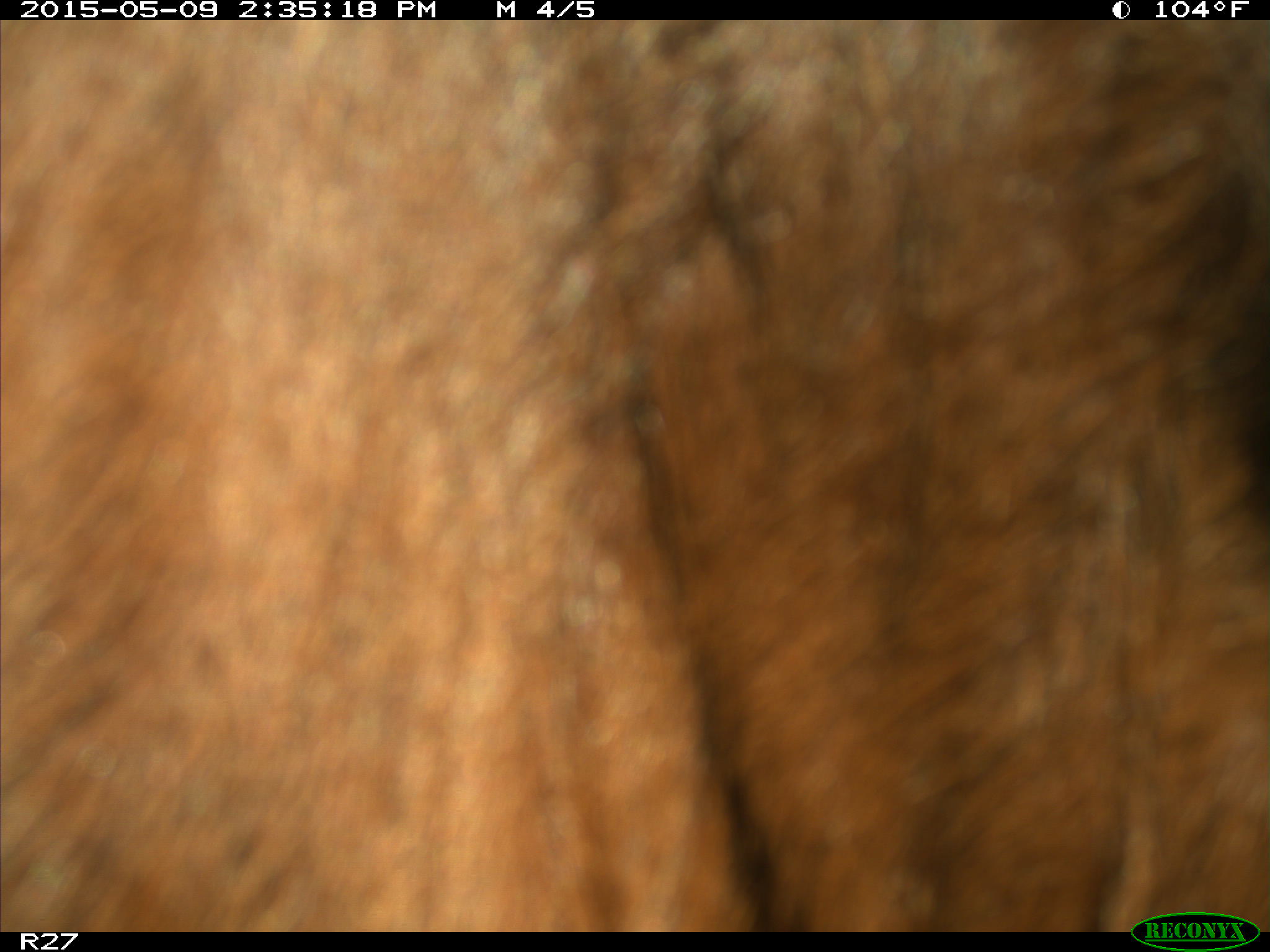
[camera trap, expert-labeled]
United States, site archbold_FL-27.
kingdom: Animalia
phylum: Chordata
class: Mammalia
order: Artiodactyla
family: Bovidae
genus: Bos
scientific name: Bos taurus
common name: domestic cow